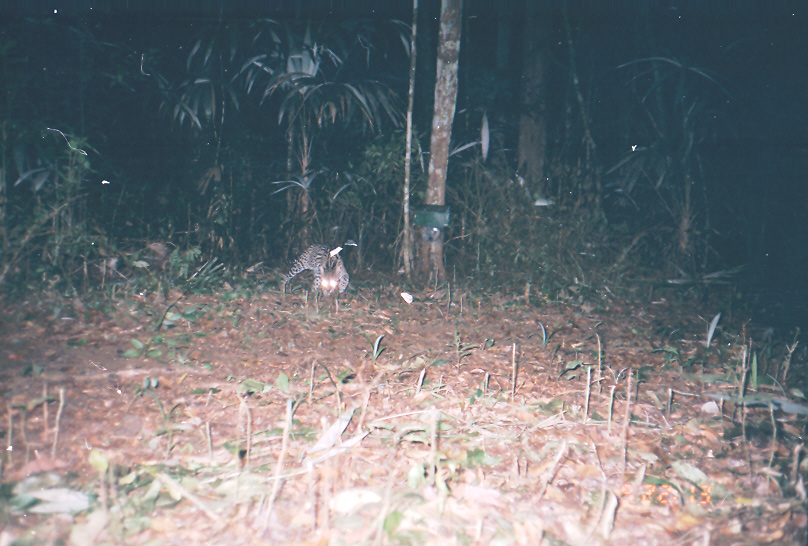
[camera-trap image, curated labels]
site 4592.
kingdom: Animalia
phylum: Chordata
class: Mammalia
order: Carnivora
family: Felidae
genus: Leopardus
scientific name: Leopardus pardalis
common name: ocelot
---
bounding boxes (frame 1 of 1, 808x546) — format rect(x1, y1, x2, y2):
leopardus pardalis: rect(281, 244, 349, 316)